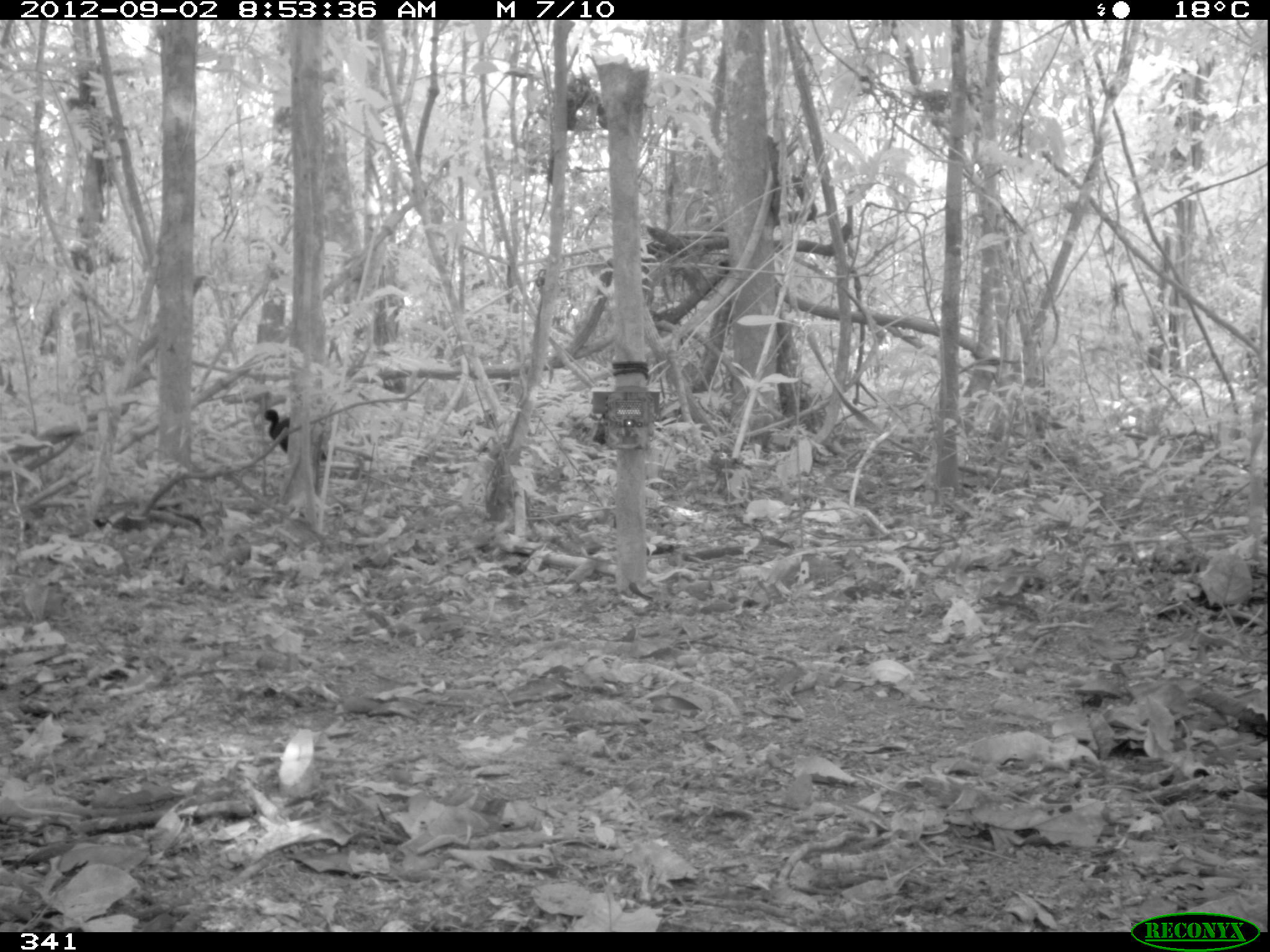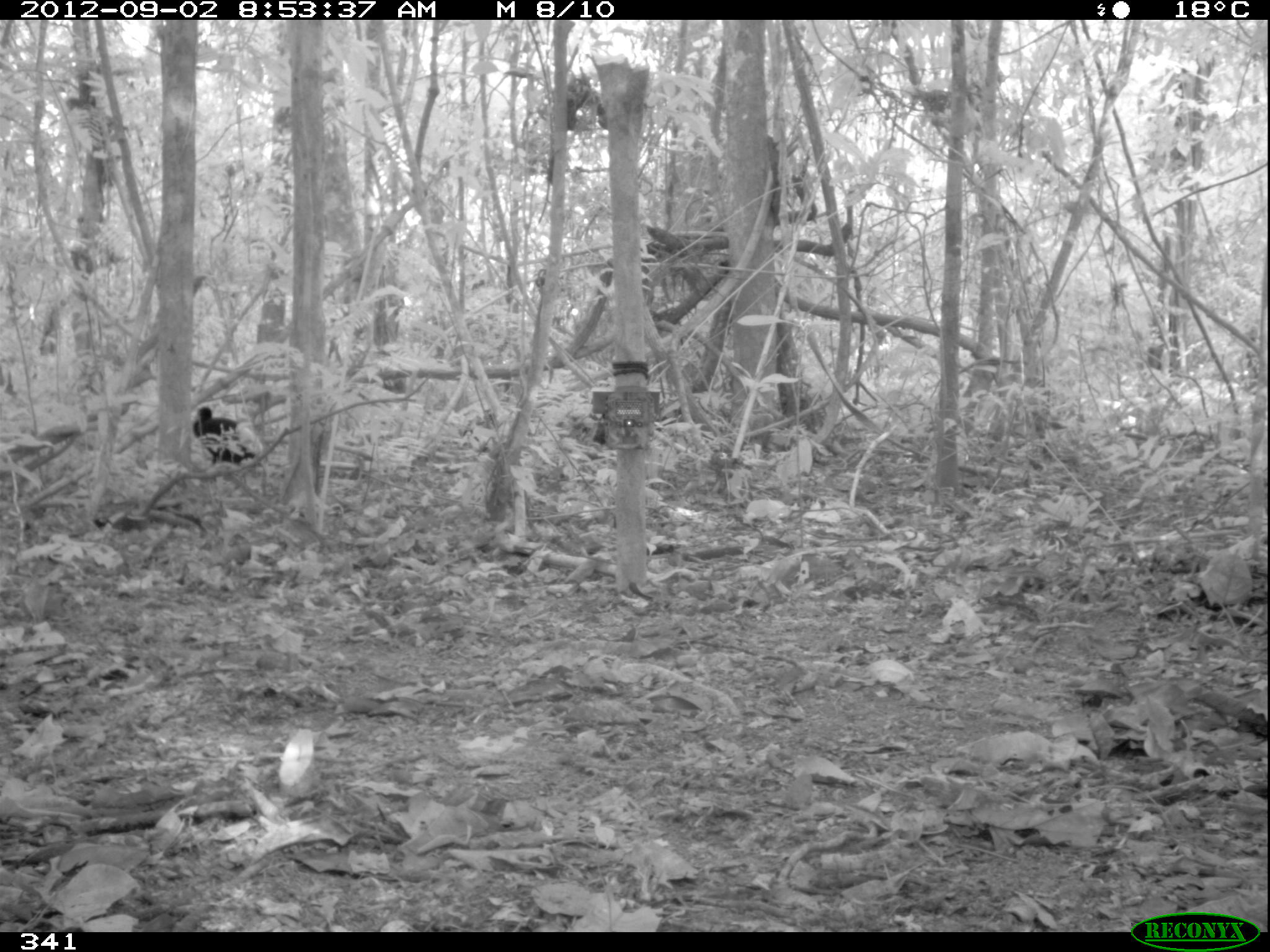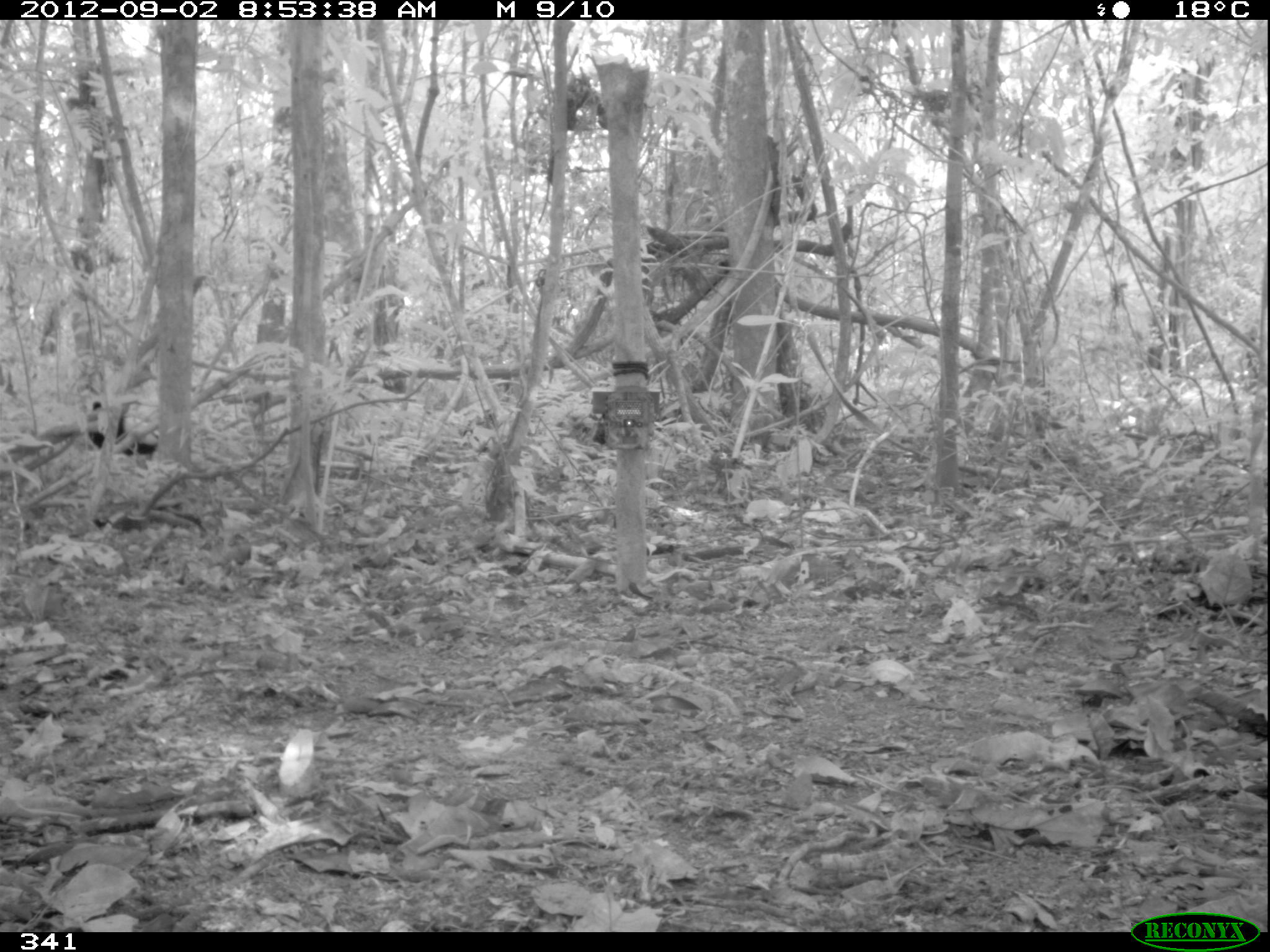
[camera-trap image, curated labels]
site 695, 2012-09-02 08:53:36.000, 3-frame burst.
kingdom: Animalia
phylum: Chordata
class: Aves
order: Gruiformes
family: Psophiidae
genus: Psophia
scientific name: Psophia leucoptera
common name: pale-winged trumpeter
Psophia leucoptera (pale-winged trumpeter).